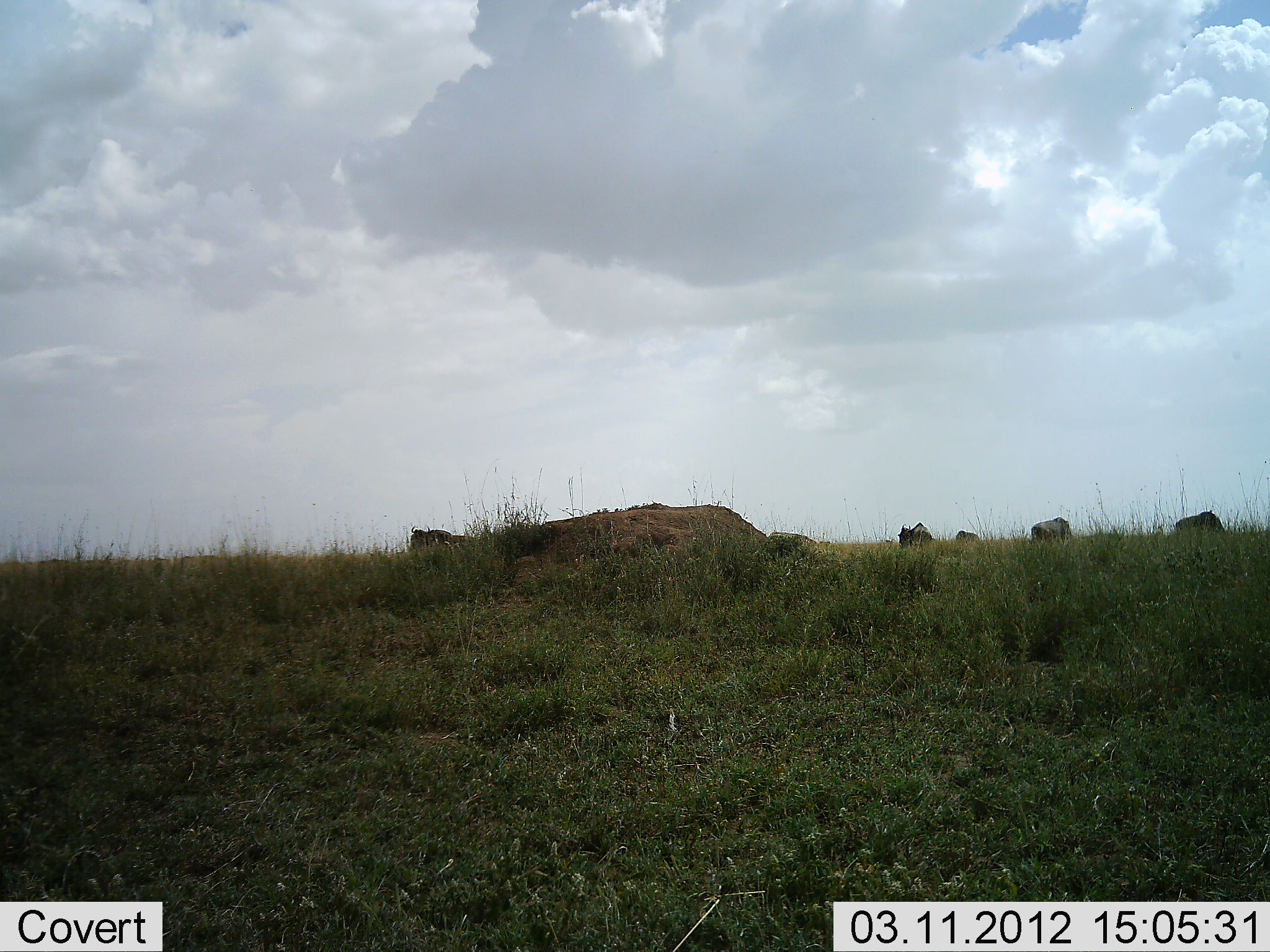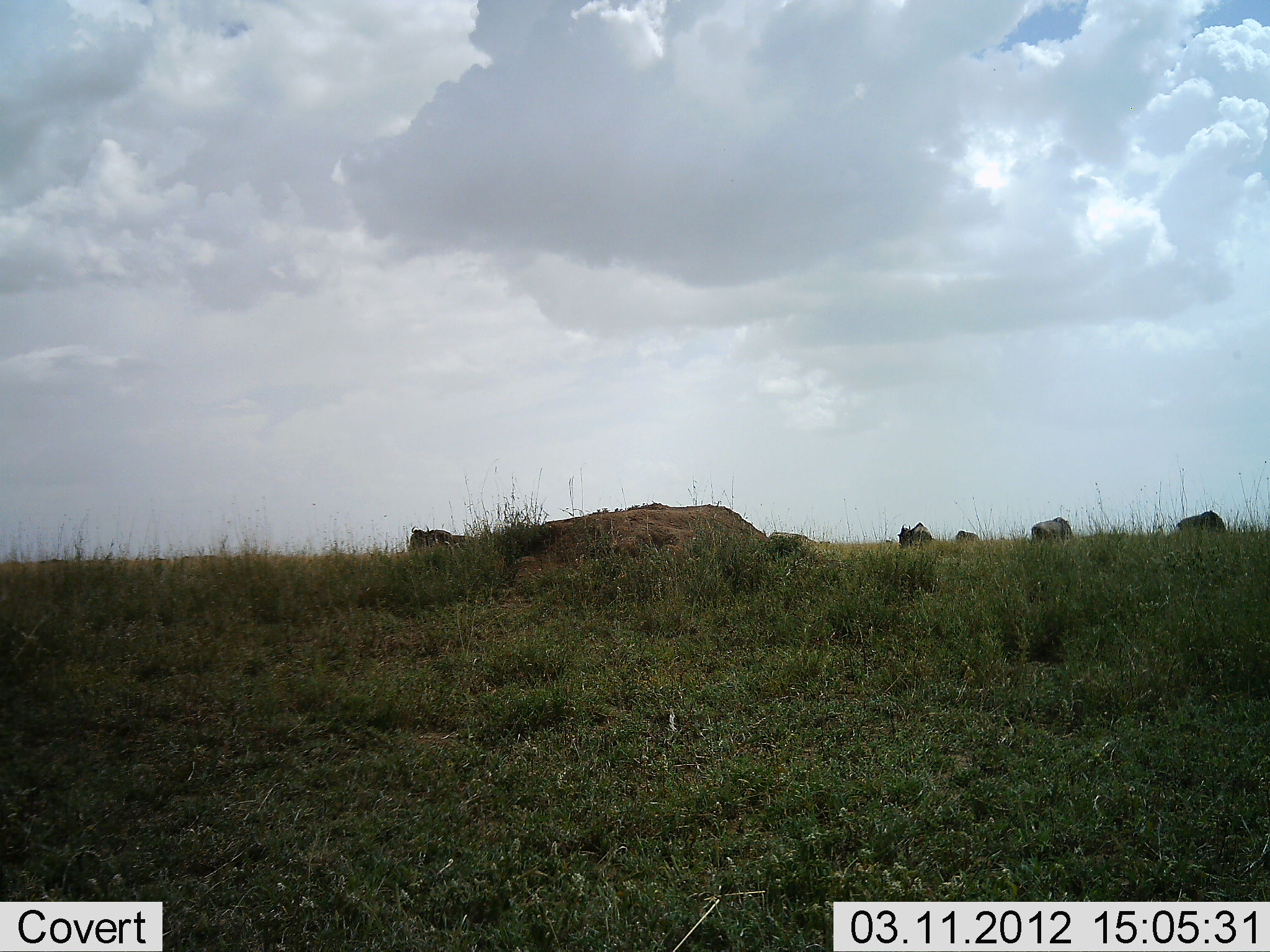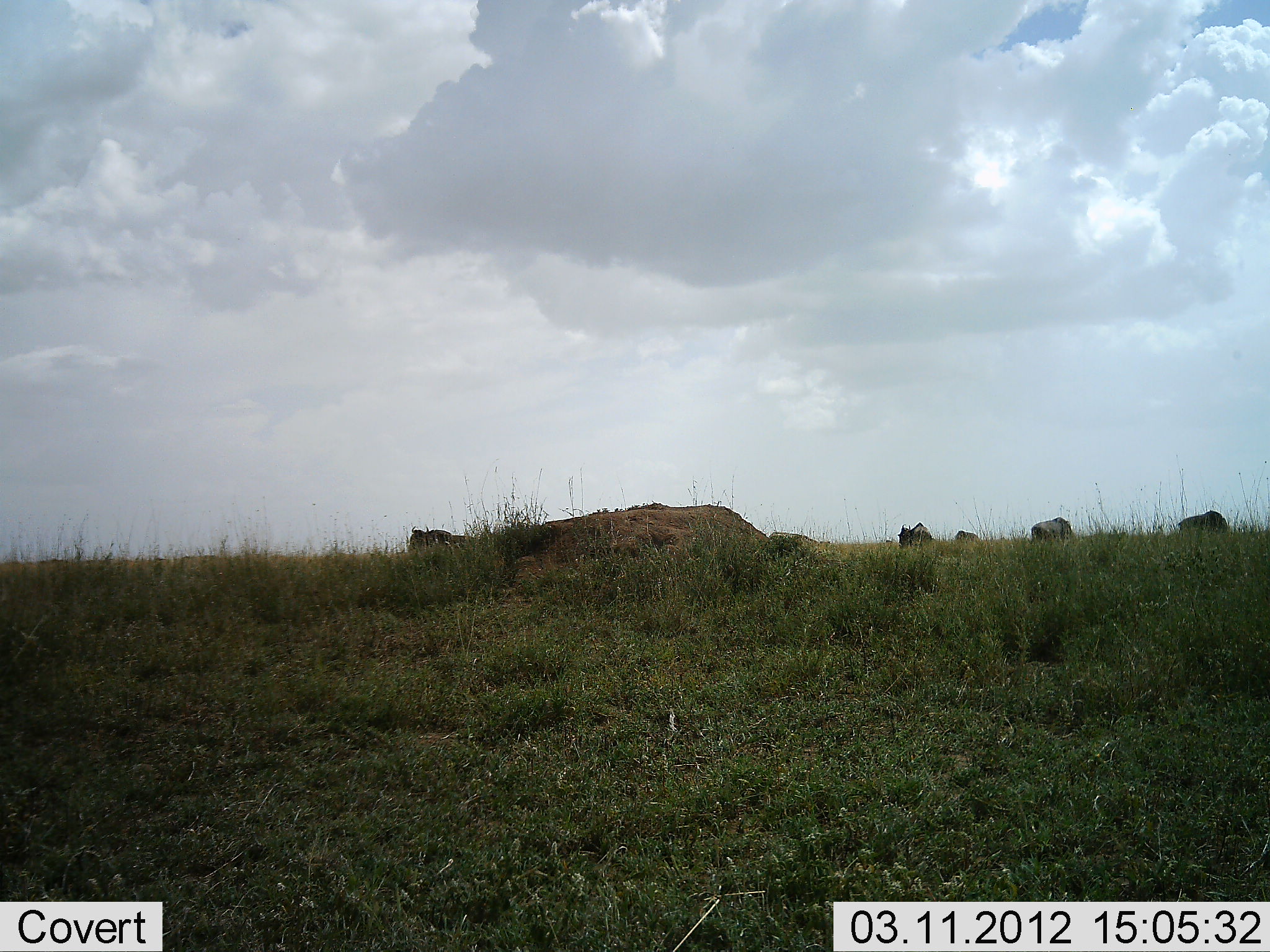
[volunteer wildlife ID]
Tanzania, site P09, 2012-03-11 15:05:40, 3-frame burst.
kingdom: Animalia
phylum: Chordata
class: Mammalia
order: Artiodactyla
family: Bovidae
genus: Connochaetes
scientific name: Connochaetes taurinus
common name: blue wildebeest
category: wildebeest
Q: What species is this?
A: Wildebeest (blue wildebeest) (Connochaetes taurinus).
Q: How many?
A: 5.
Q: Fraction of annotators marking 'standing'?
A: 58%.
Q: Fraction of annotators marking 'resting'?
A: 0%.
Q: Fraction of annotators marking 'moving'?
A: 12%.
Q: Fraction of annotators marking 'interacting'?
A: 0%.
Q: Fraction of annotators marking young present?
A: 0%.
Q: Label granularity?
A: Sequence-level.